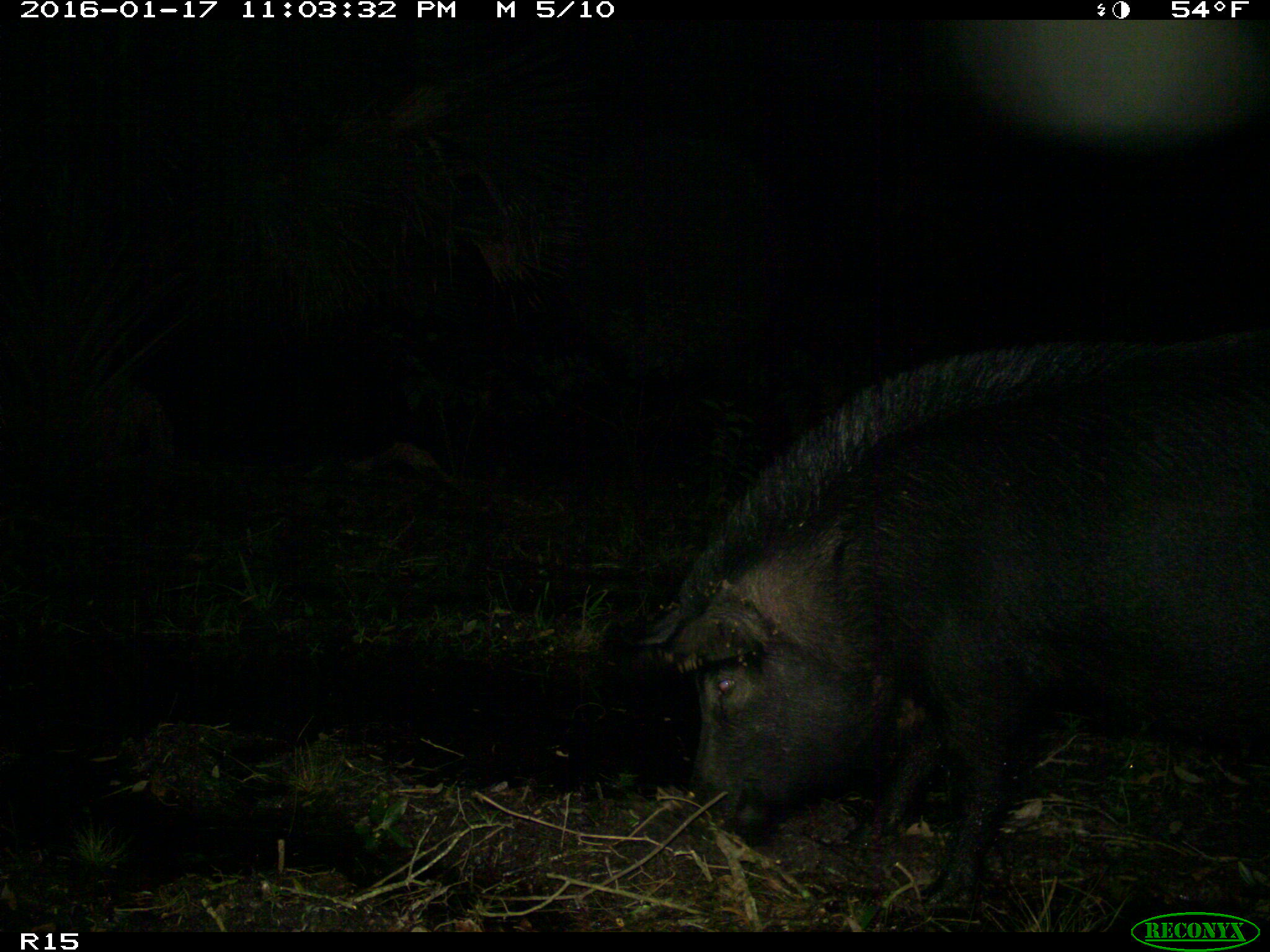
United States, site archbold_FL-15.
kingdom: Animalia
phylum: Chordata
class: Mammalia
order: Artiodactyla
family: Suidae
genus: Sus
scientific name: Sus scrofa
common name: wild boar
Sus scrofa (wild boar).